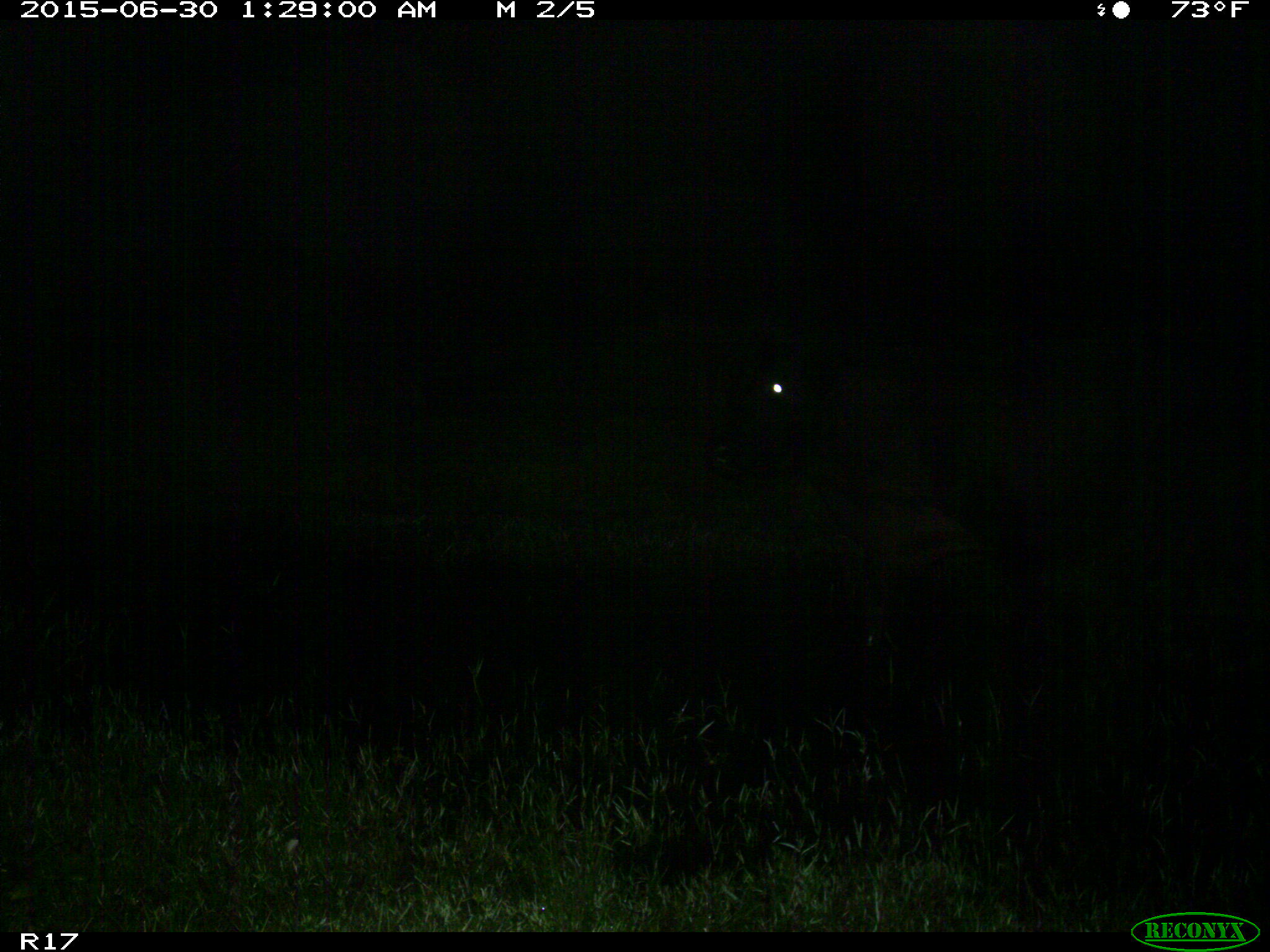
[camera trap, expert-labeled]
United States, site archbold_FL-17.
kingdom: Animalia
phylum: Chordata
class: Mammalia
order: Artiodactyla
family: Bovidae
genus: Bos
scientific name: Bos taurus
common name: domestic cow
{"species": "Bos taurus (domestic cow)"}